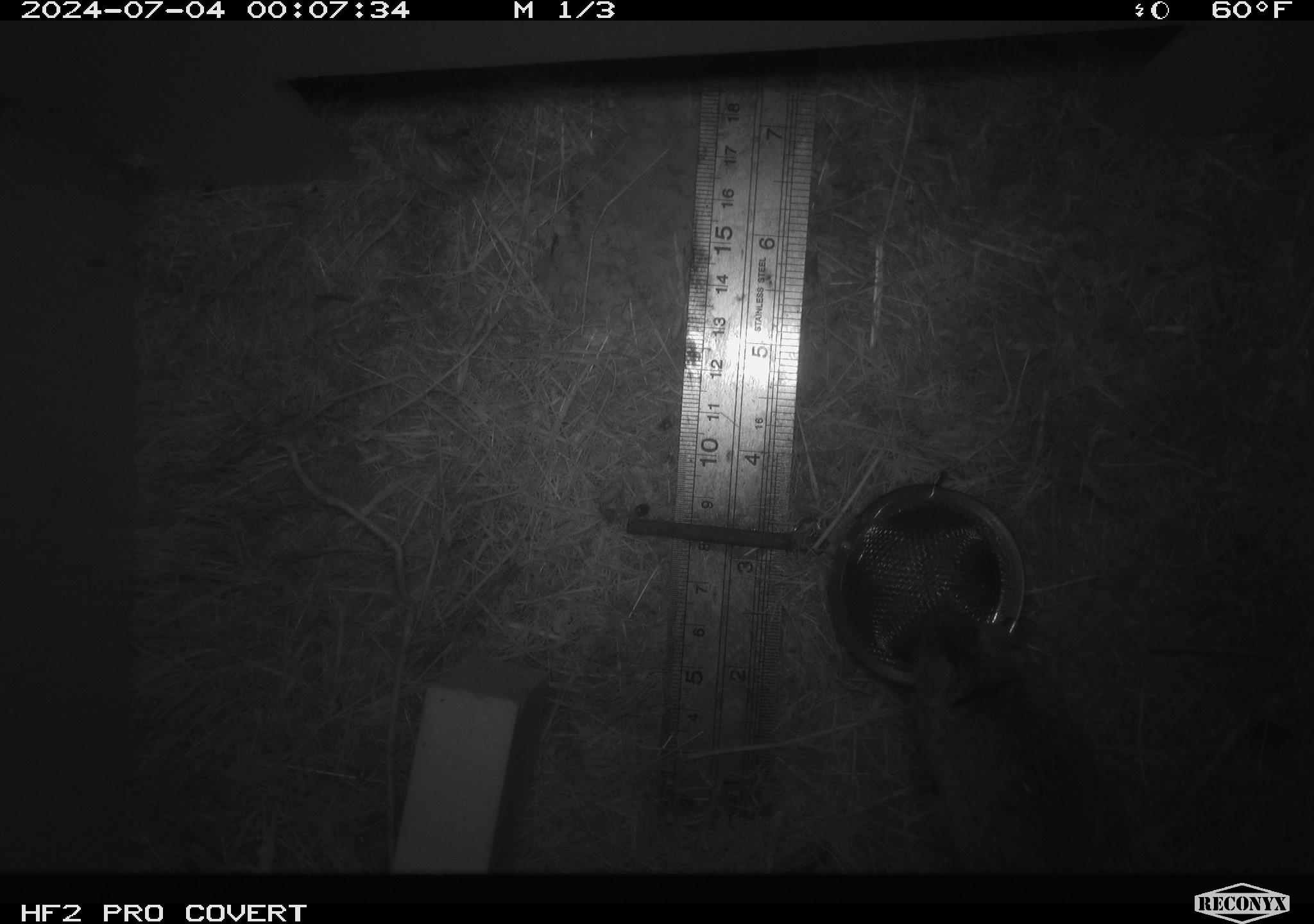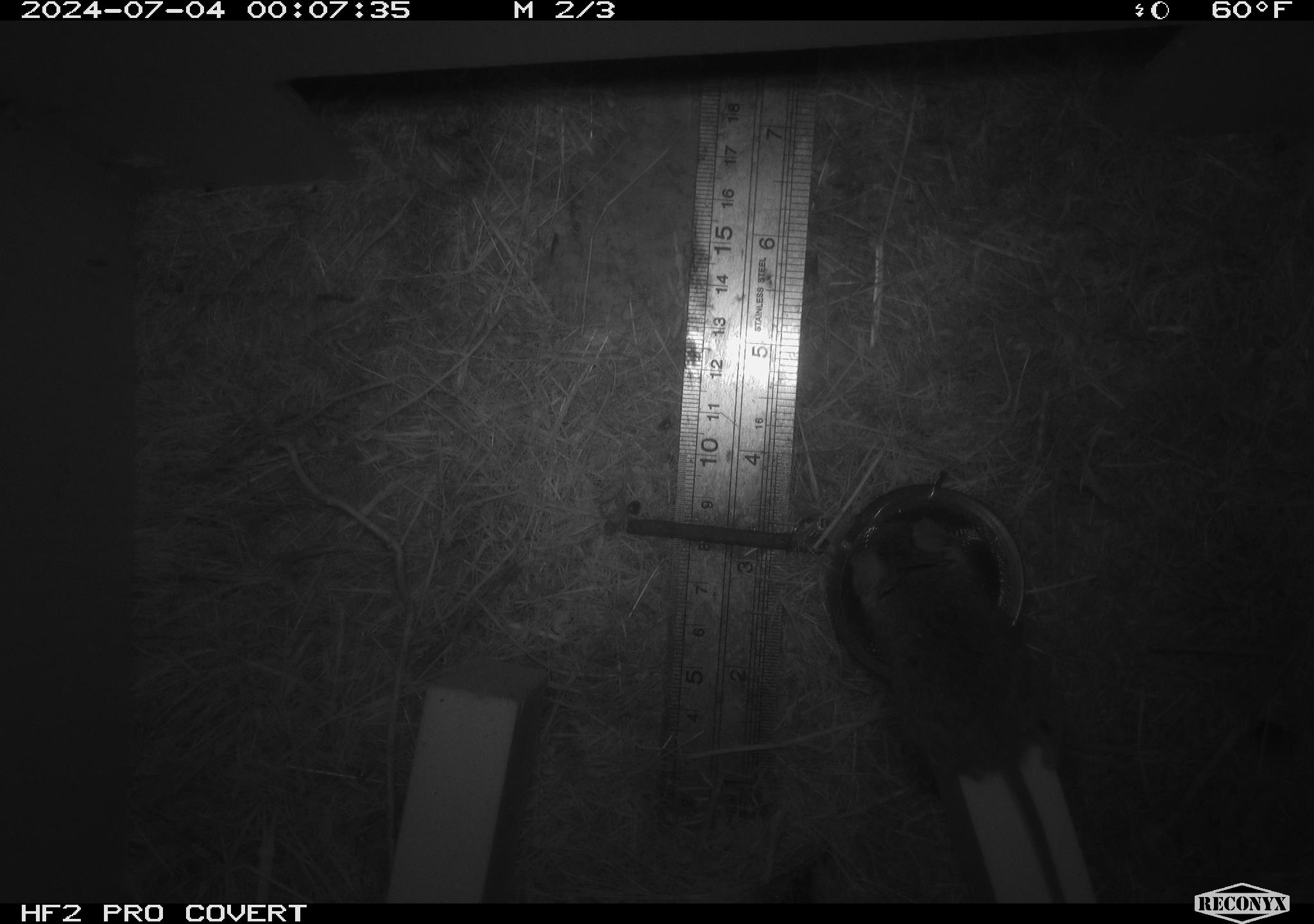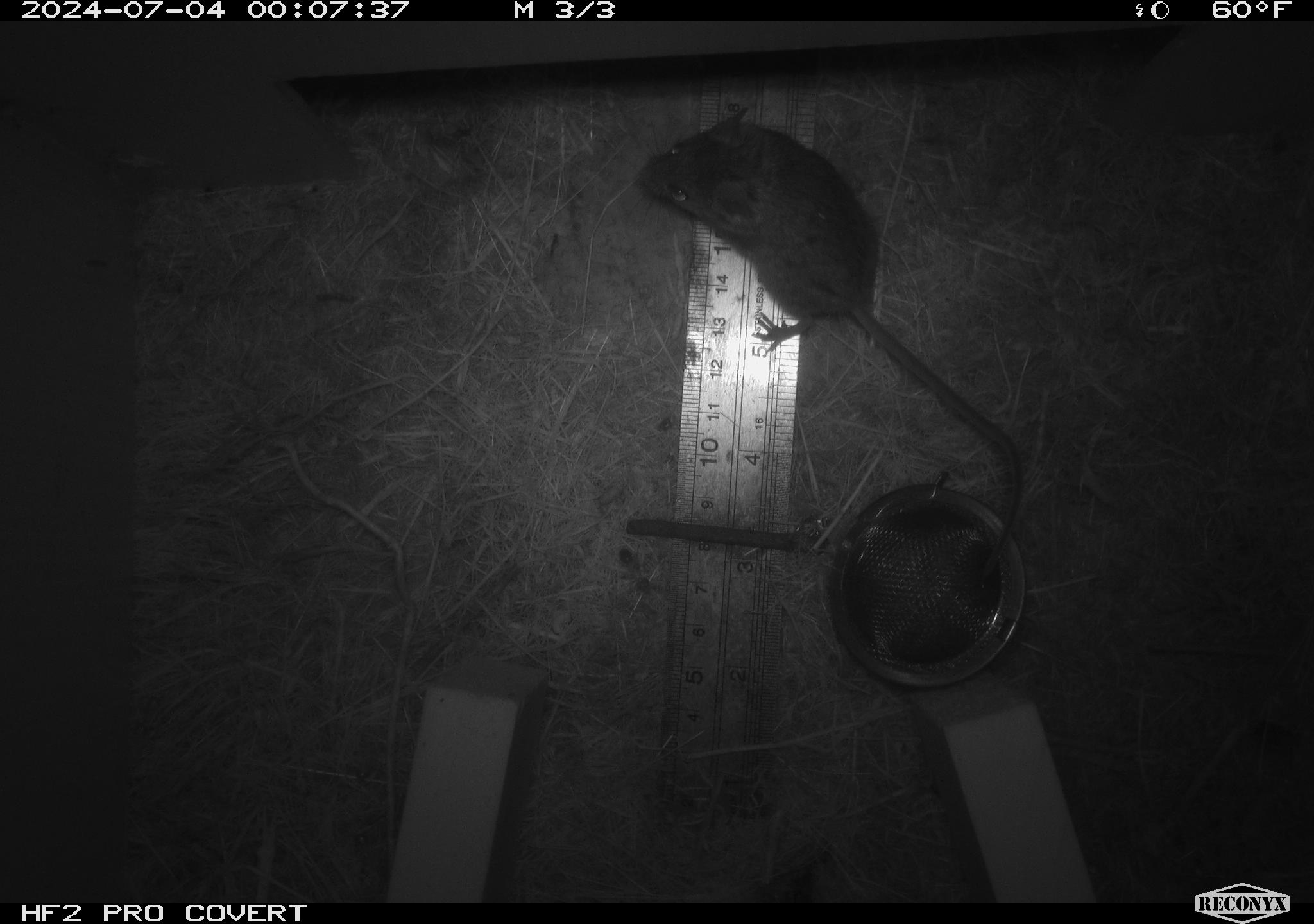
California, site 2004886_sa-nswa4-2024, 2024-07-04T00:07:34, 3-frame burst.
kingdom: Animalia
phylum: Chordata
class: Mammalia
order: Rodentia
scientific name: Rodentia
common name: mouse species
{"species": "mouse species (Rodentia)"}